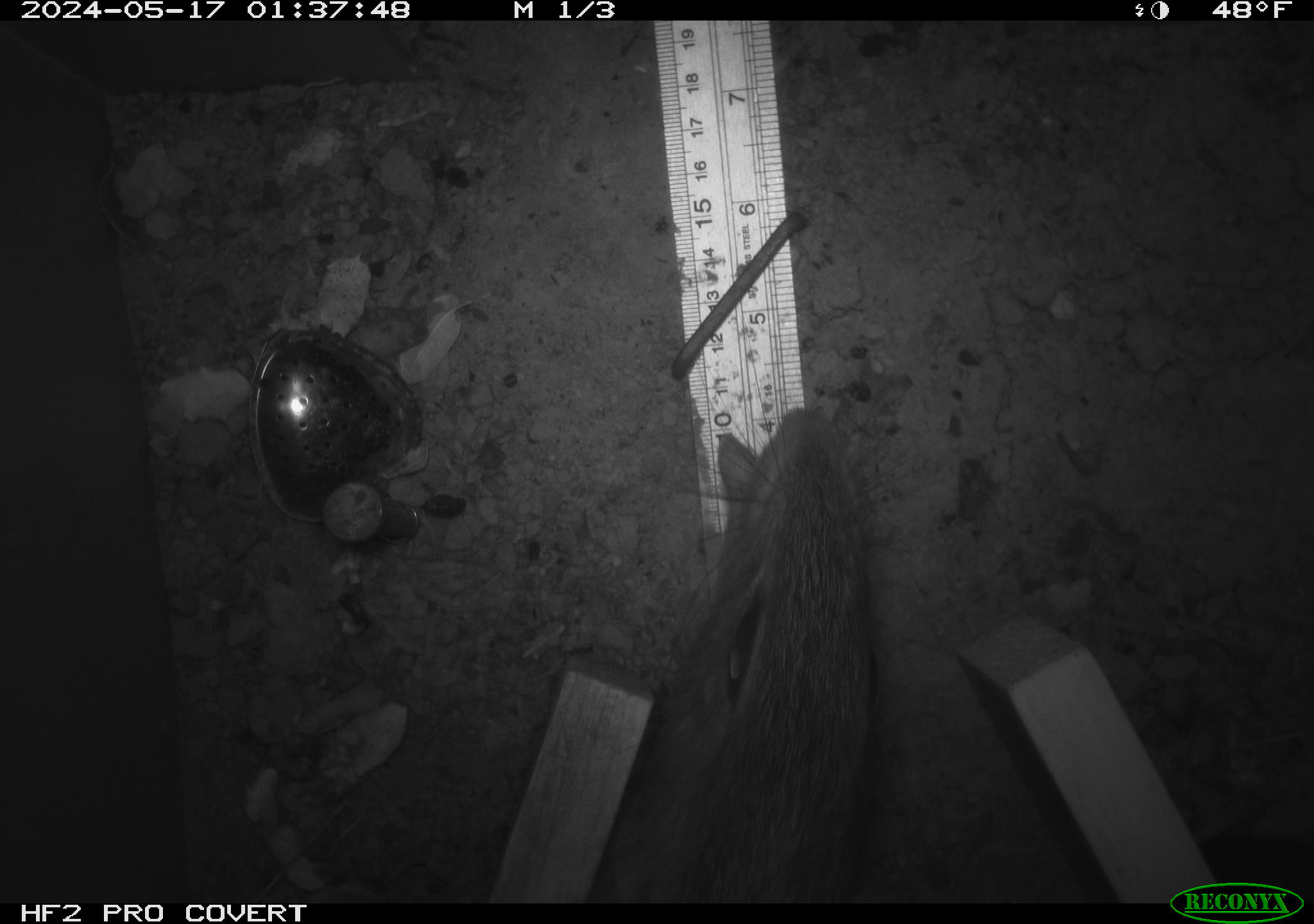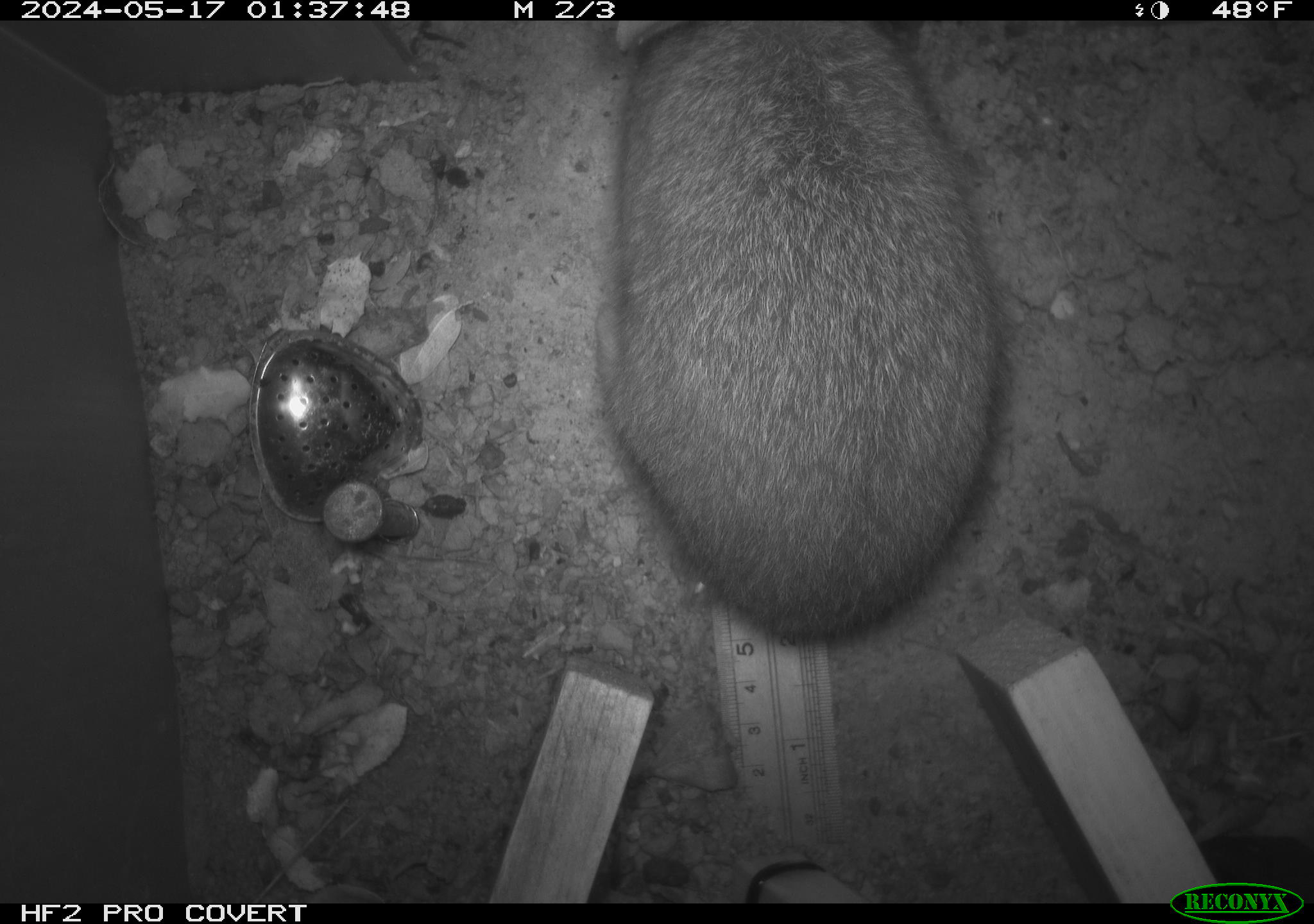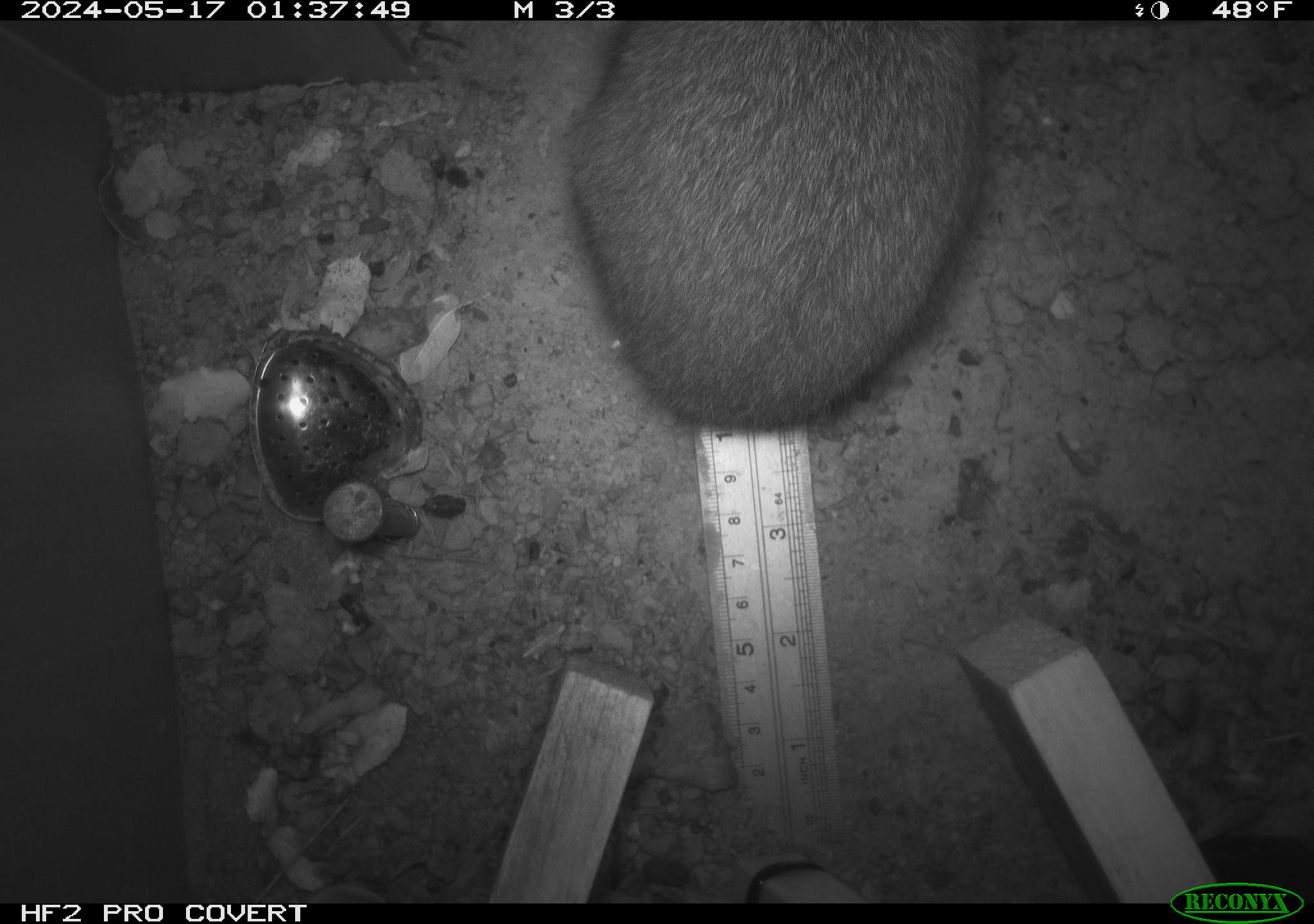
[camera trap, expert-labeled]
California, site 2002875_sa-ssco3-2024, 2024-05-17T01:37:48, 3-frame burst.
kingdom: Animalia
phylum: Chordata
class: Mammalia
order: Lagomorpha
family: Leporidae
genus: Sylvilagus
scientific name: Sylvilagus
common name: cottontail rabbits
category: sylvilagus species